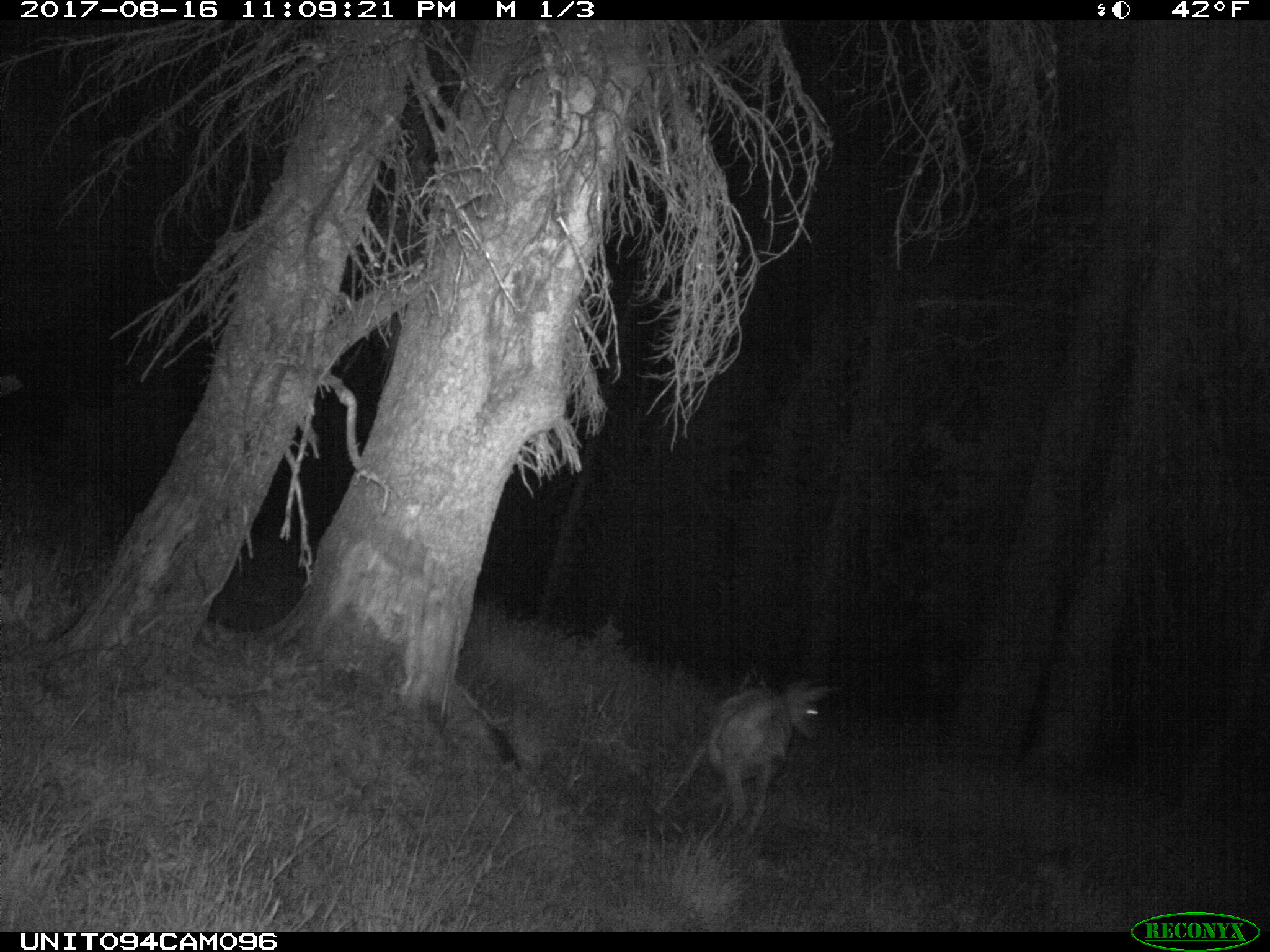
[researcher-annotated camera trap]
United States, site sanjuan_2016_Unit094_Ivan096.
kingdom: Animalia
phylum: Chordata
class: Mammalia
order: Artiodactyla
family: Cervidae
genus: Odocoileus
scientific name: Odocoileus hemionus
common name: mule deer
Odocoileus hemionus (mule deer).